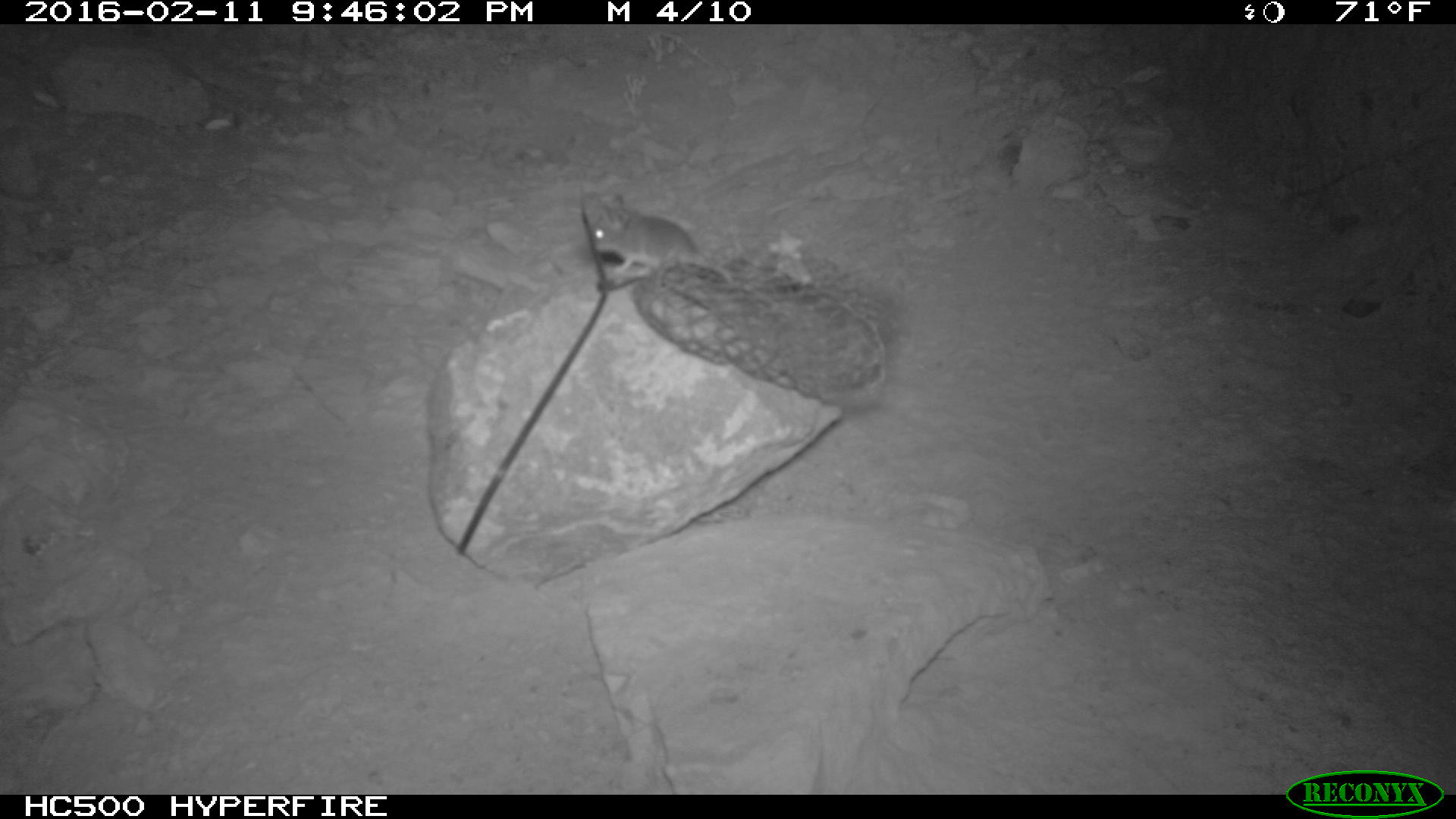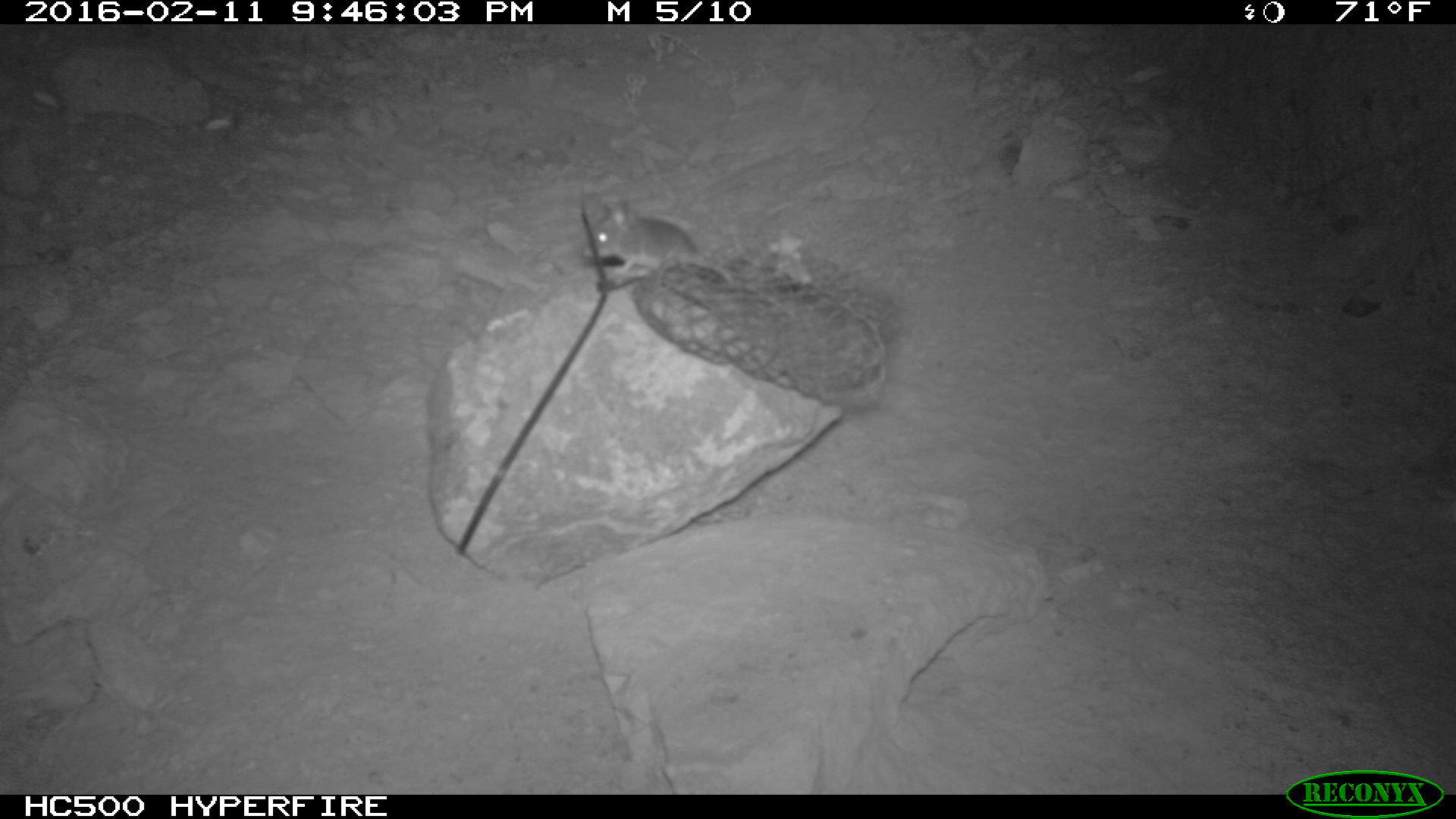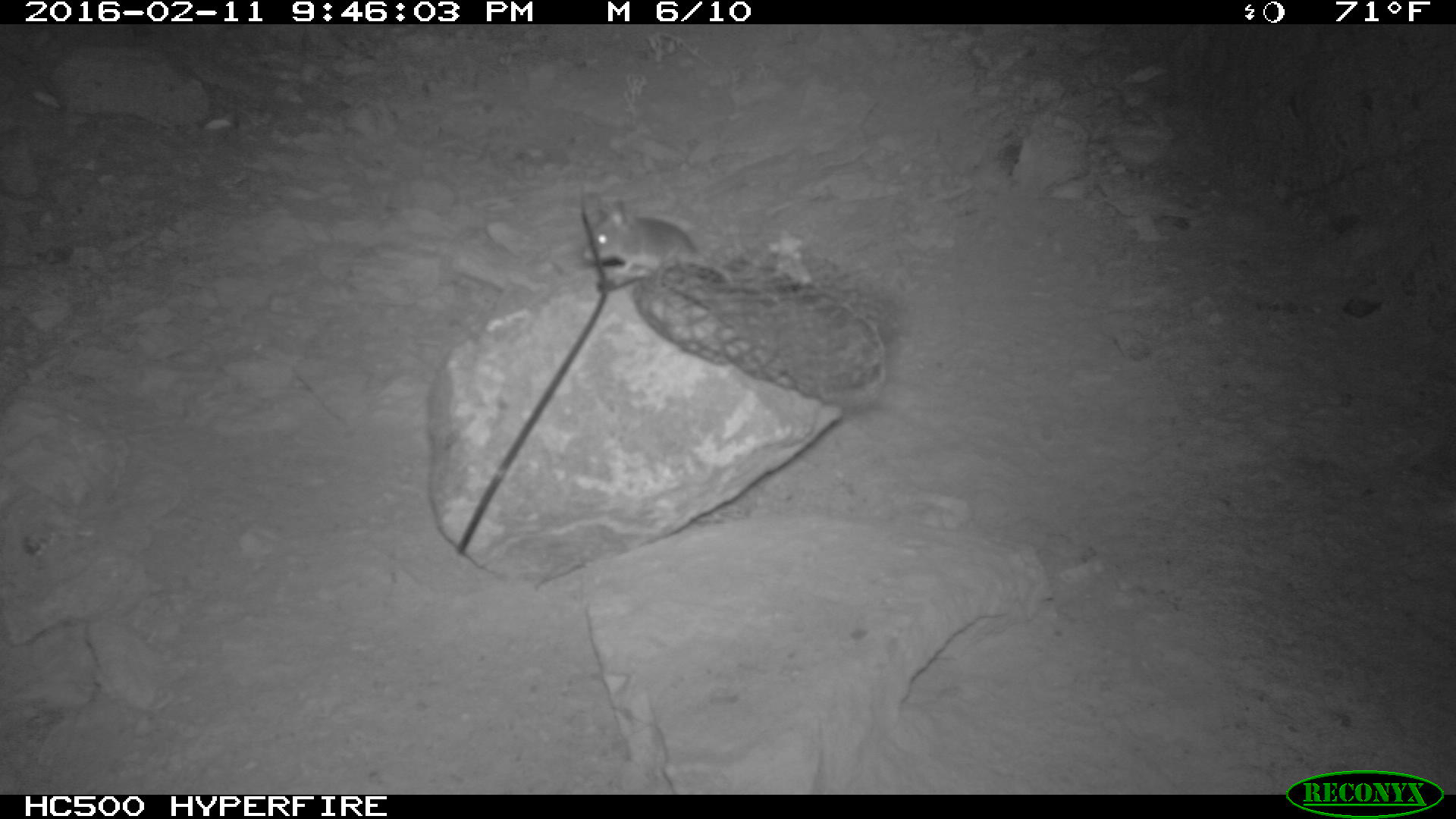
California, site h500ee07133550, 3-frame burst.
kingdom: Animalia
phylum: Chordata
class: Mammalia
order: Rodentia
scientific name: Rodentia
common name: rodent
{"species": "rodent (Rodentia)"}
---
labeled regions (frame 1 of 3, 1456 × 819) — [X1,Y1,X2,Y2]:
rodent: [581,191,742,286]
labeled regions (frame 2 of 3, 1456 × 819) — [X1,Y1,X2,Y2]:
rodent: [582,199,704,284]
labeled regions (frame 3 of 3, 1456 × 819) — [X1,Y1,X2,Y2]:
rodent: [582,198,698,275]